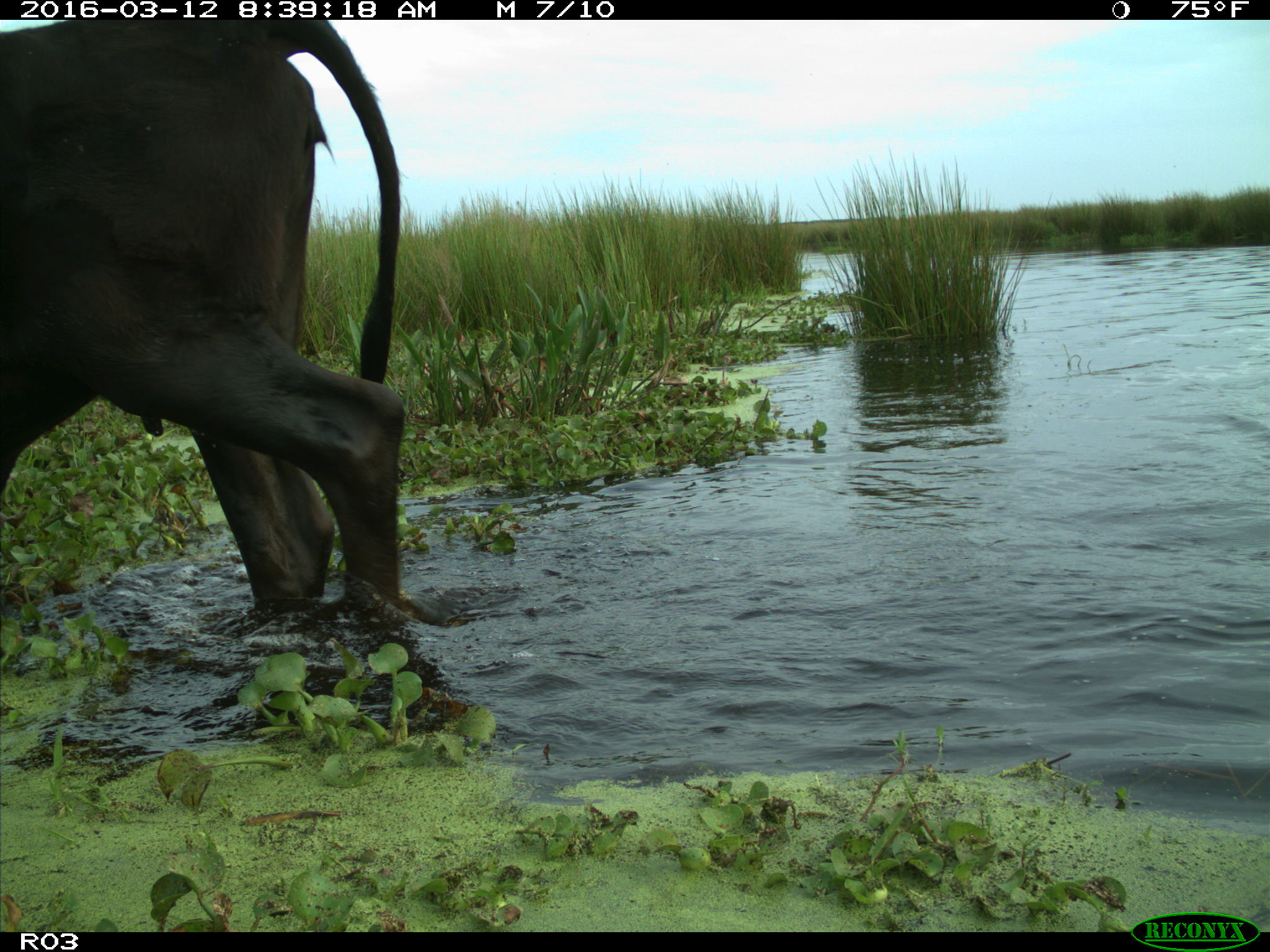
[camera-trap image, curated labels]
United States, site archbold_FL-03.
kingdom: Animalia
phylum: Chordata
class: Mammalia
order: Artiodactyla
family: Bovidae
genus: Bos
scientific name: Bos taurus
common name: domestic cow